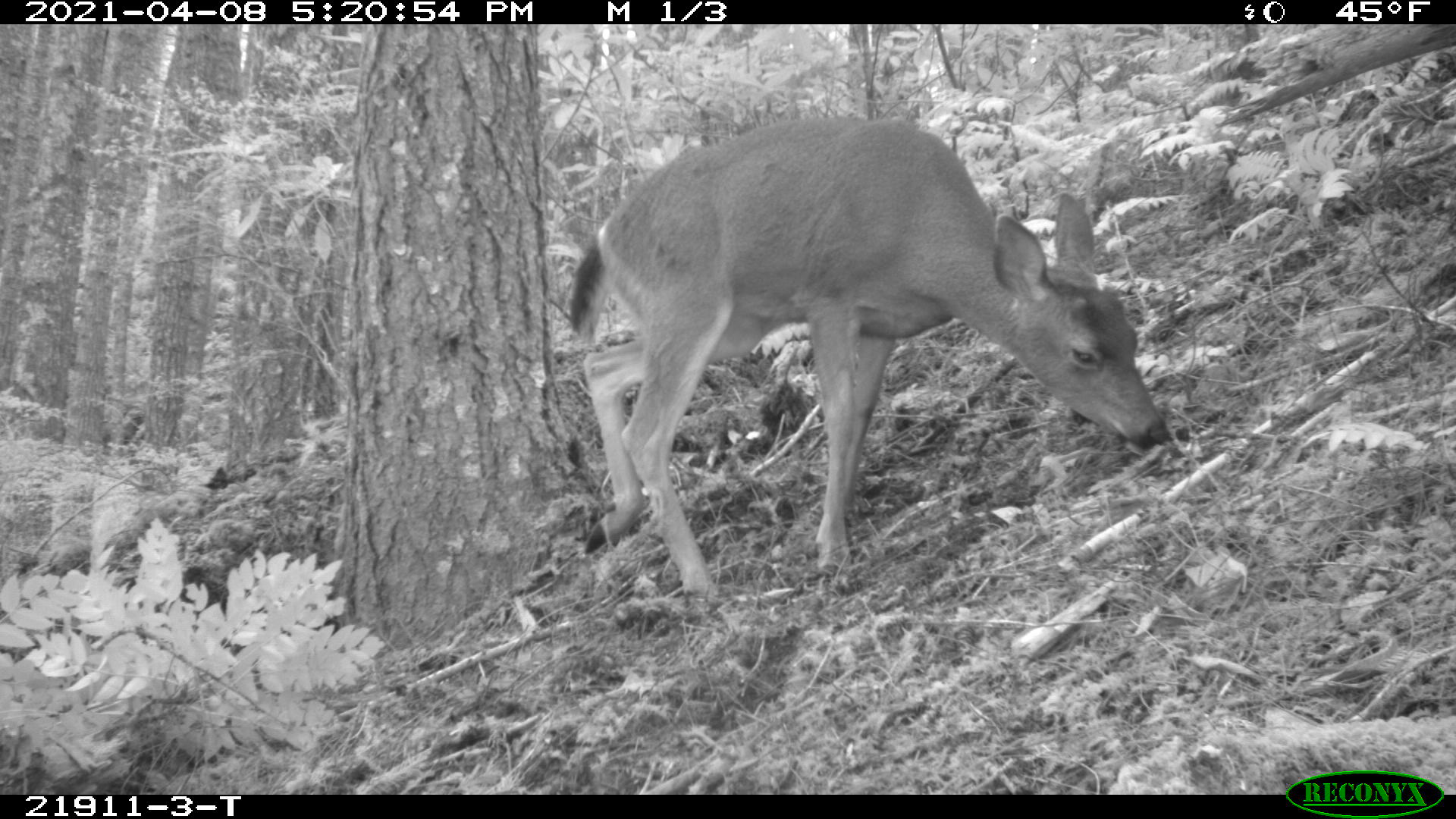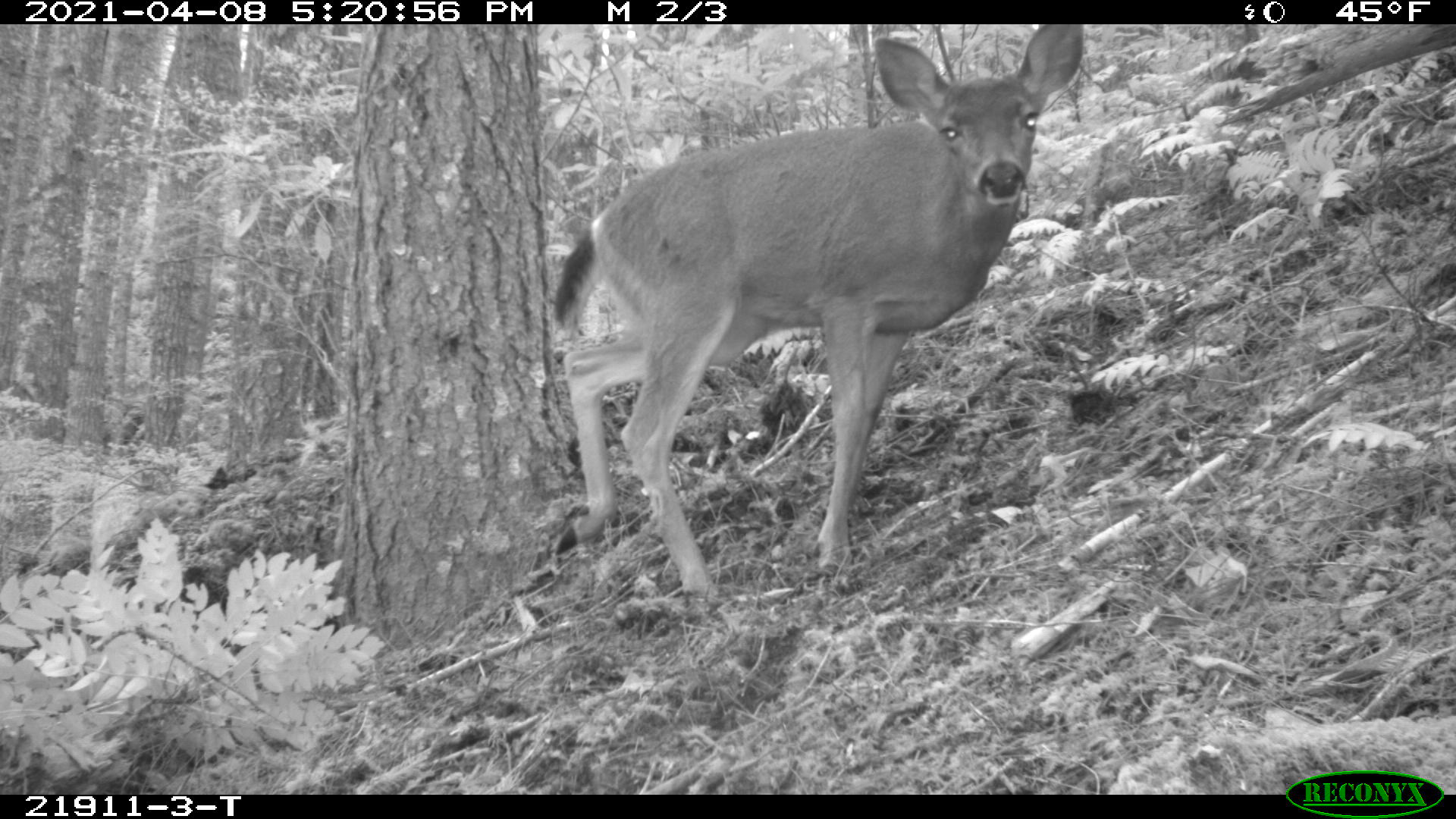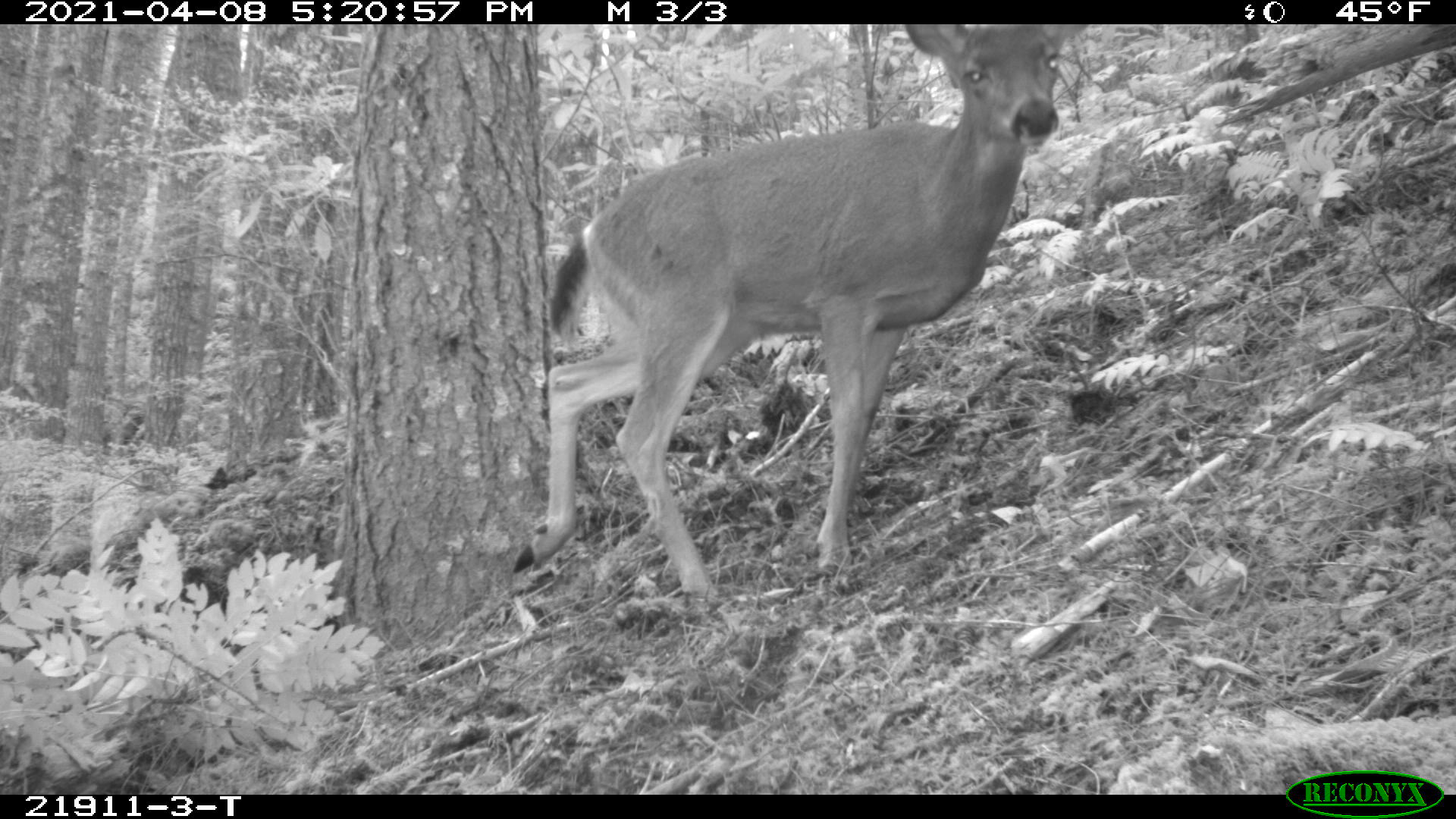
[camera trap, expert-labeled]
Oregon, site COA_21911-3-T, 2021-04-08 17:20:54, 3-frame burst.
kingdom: Animalia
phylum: Chordata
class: Mammalia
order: Artiodactyla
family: Cervidae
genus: Odocoileus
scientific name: Odocoileus hemionus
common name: black-tailed deer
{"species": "black-tailed deer (Odocoileus hemionus)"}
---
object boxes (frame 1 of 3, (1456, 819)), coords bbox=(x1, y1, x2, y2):
black-tailed deer: bbox=(573, 110, 1178, 604)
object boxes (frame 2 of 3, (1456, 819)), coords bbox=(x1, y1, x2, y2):
black-tailed deer: bbox=(548, 27, 1084, 610)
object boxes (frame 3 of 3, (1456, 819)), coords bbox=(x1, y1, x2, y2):
black-tailed deer: bbox=(510, 26, 1090, 619)